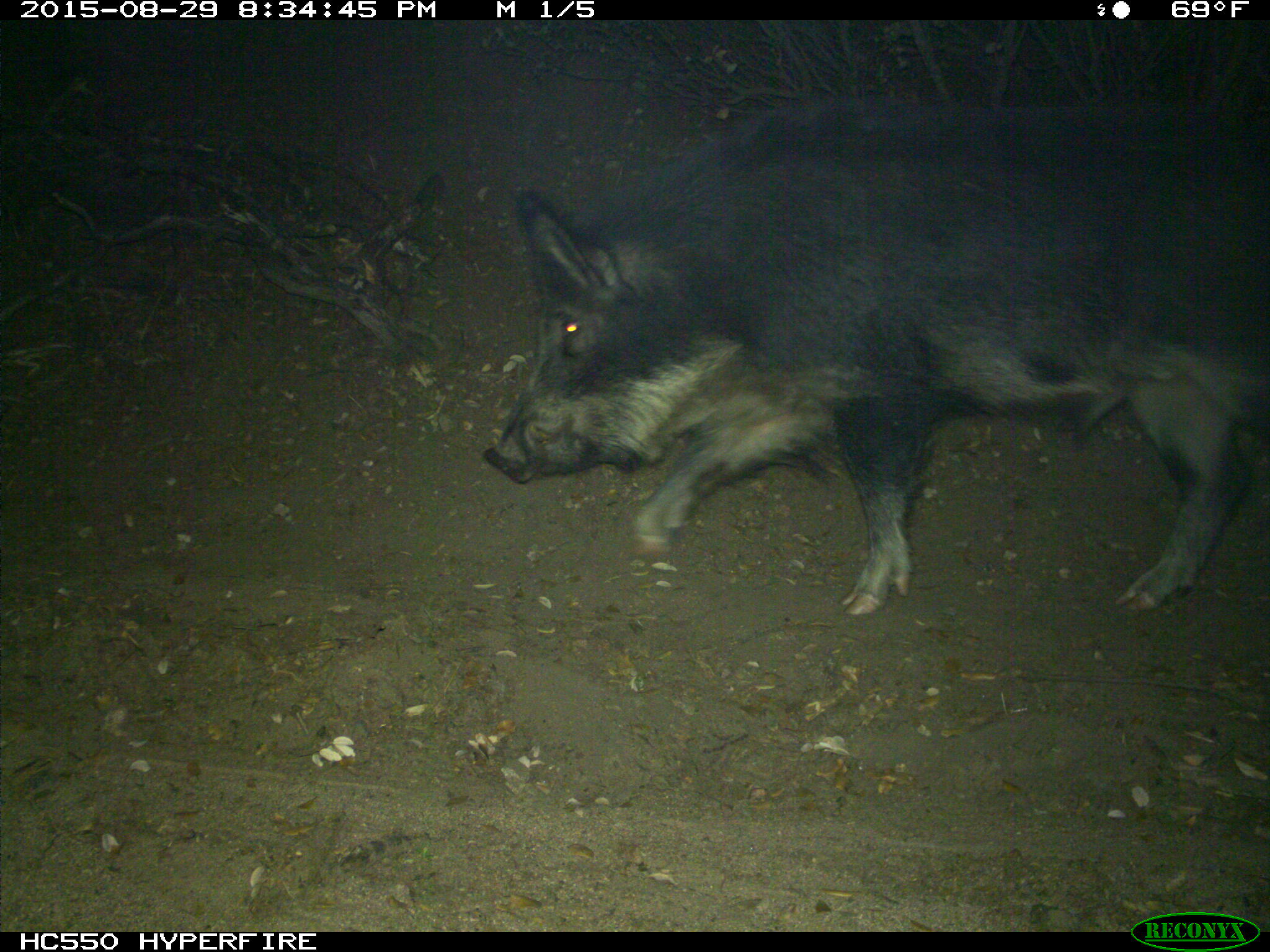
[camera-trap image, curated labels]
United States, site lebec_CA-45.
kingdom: Animalia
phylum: Chordata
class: Mammalia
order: Artiodactyla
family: Suidae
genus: Sus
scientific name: Sus scrofa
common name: wild boar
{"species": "Sus scrofa (wild boar)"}